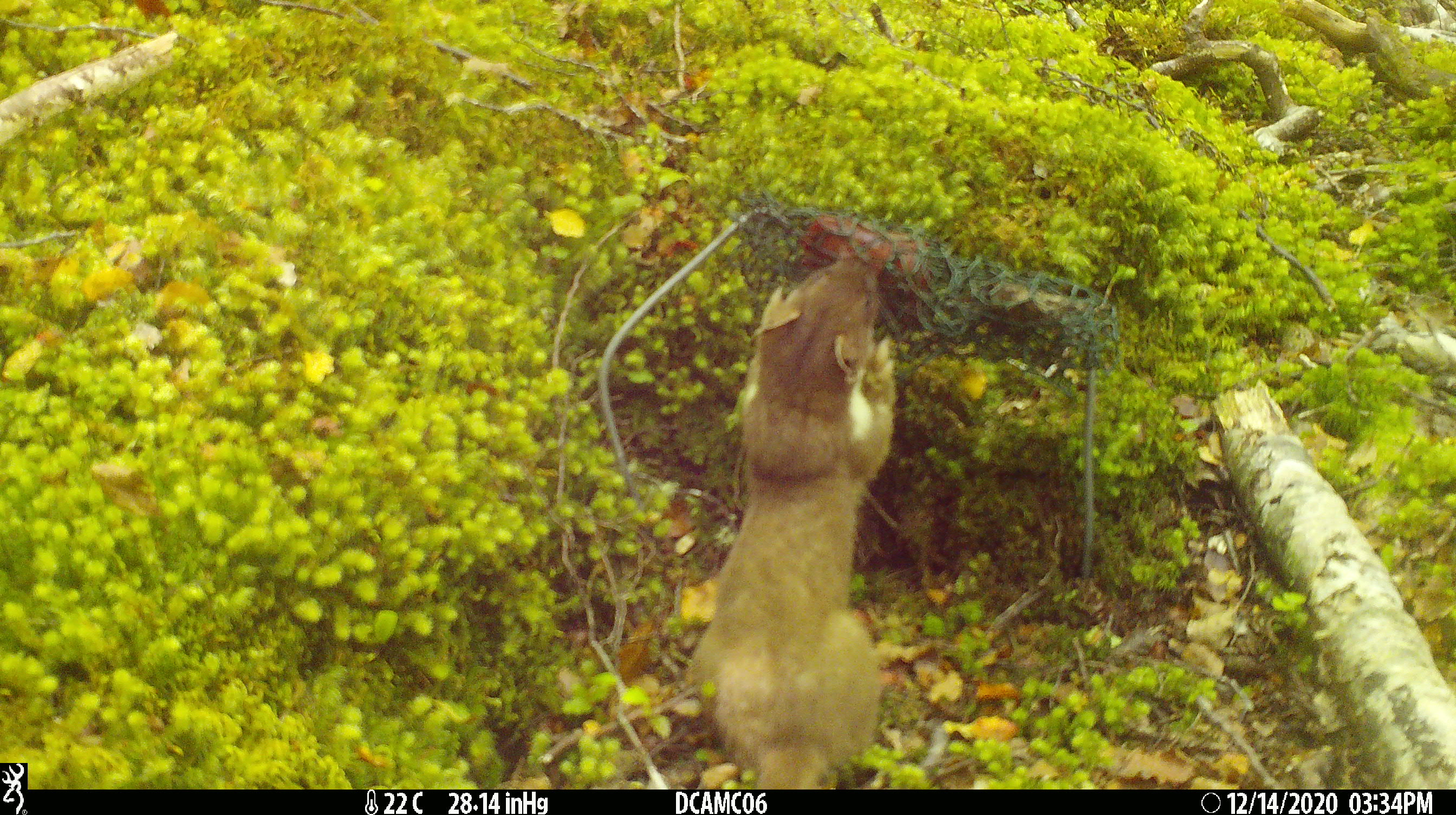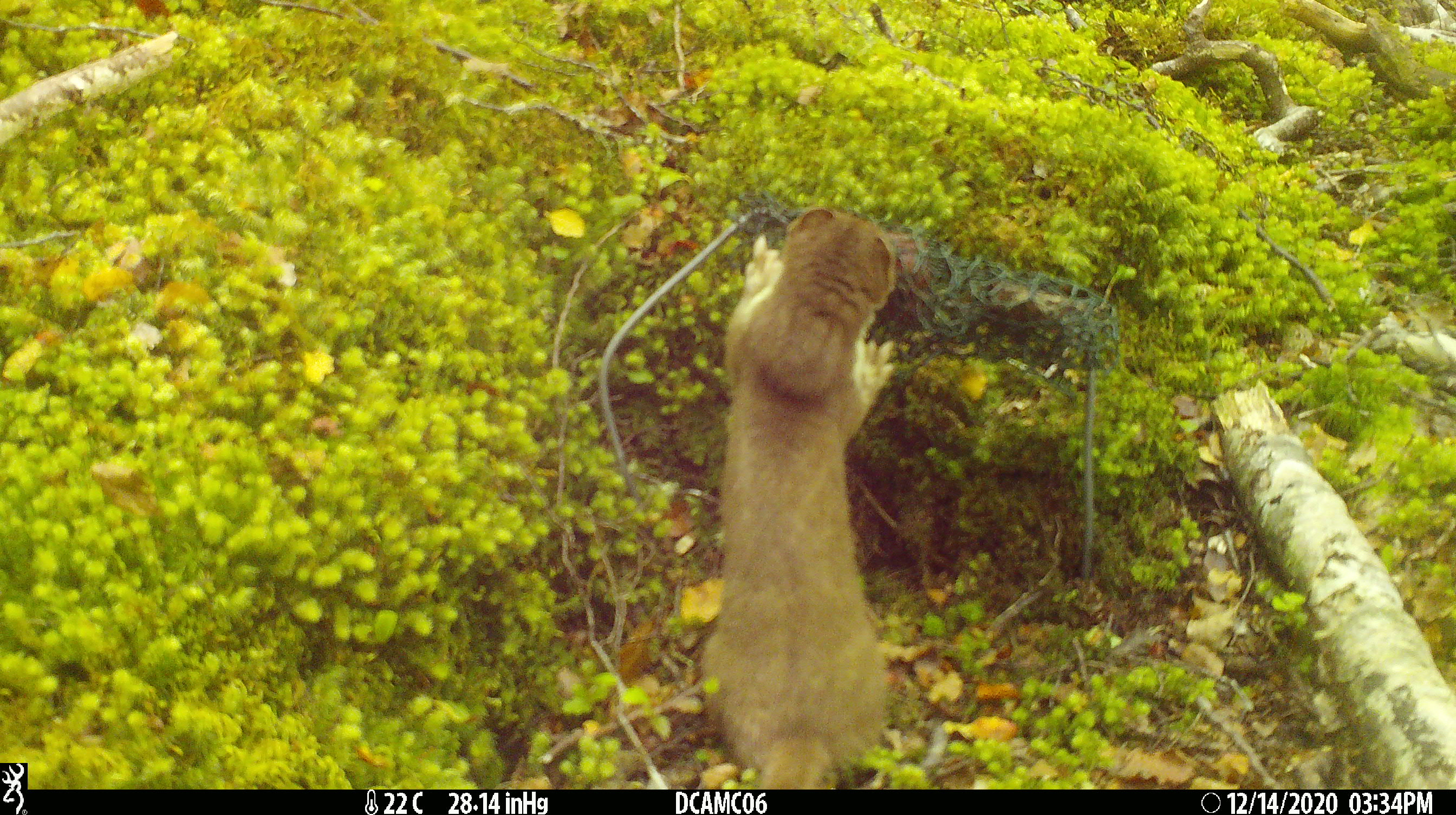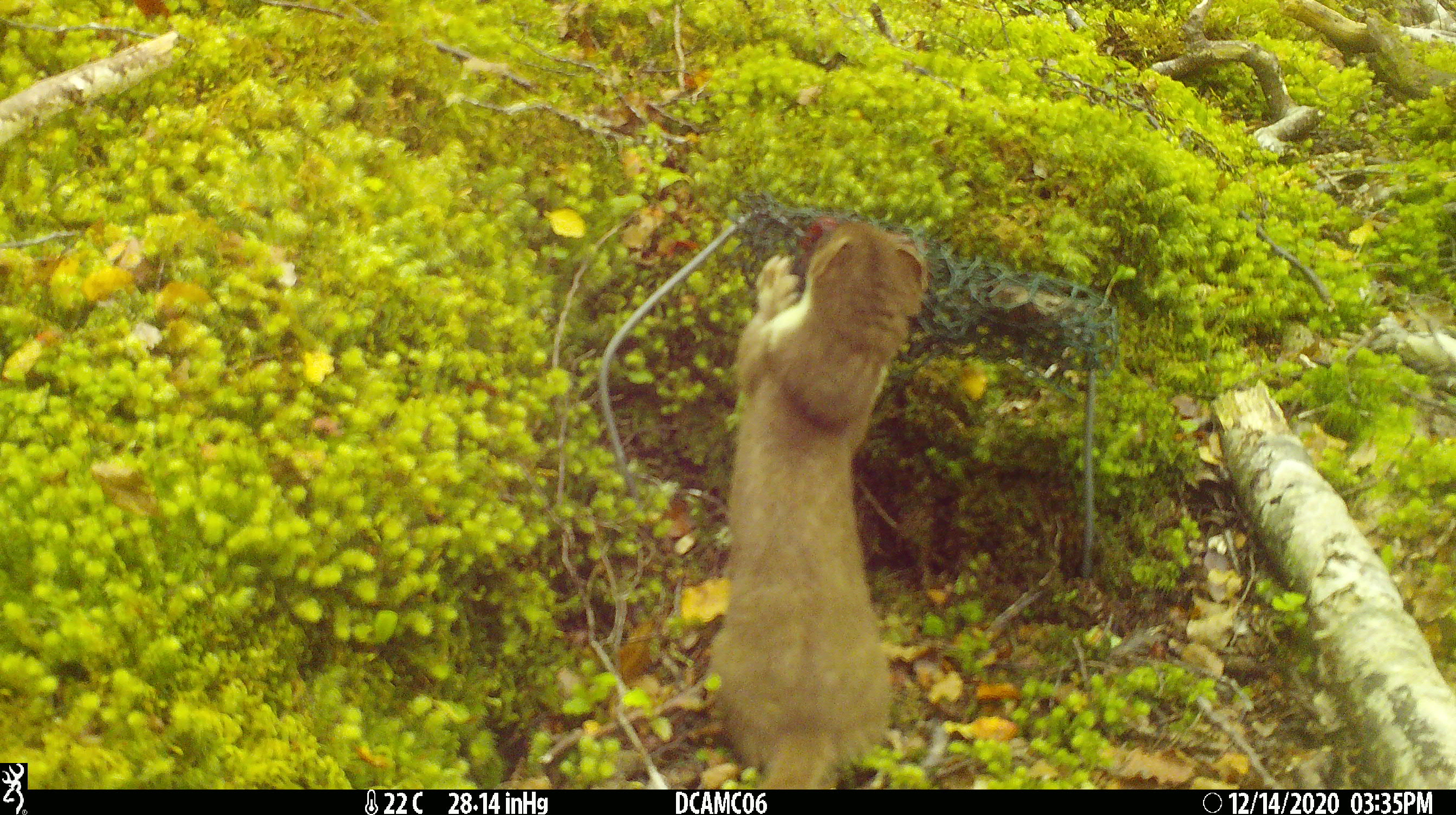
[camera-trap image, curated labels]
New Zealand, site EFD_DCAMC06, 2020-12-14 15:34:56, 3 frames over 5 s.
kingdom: Animalia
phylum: Chordata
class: Mammalia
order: Carnivora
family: Mustelidae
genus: Mustela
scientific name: Mustela erminea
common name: stoat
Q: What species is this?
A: Stoat (Mustela erminea).